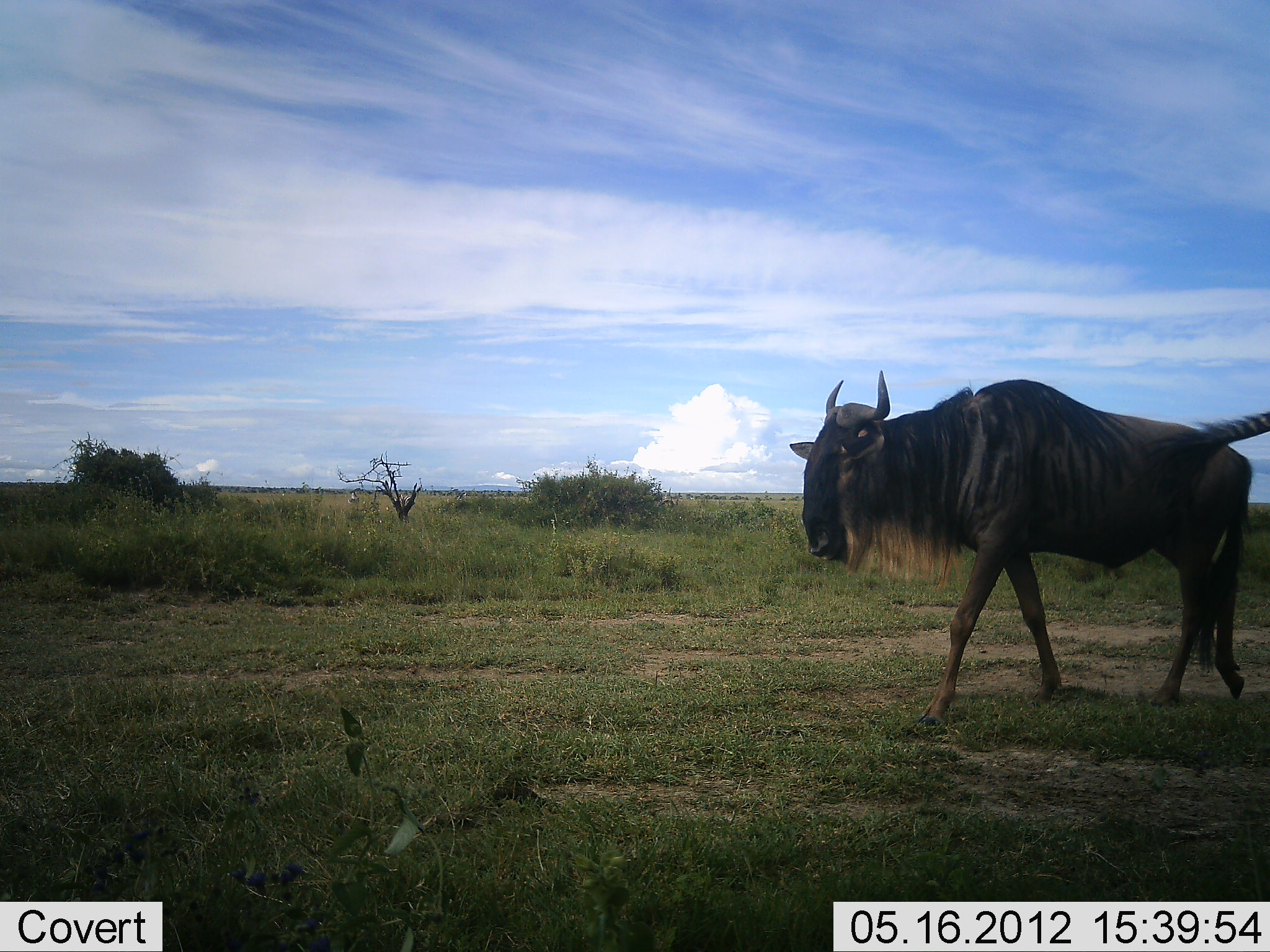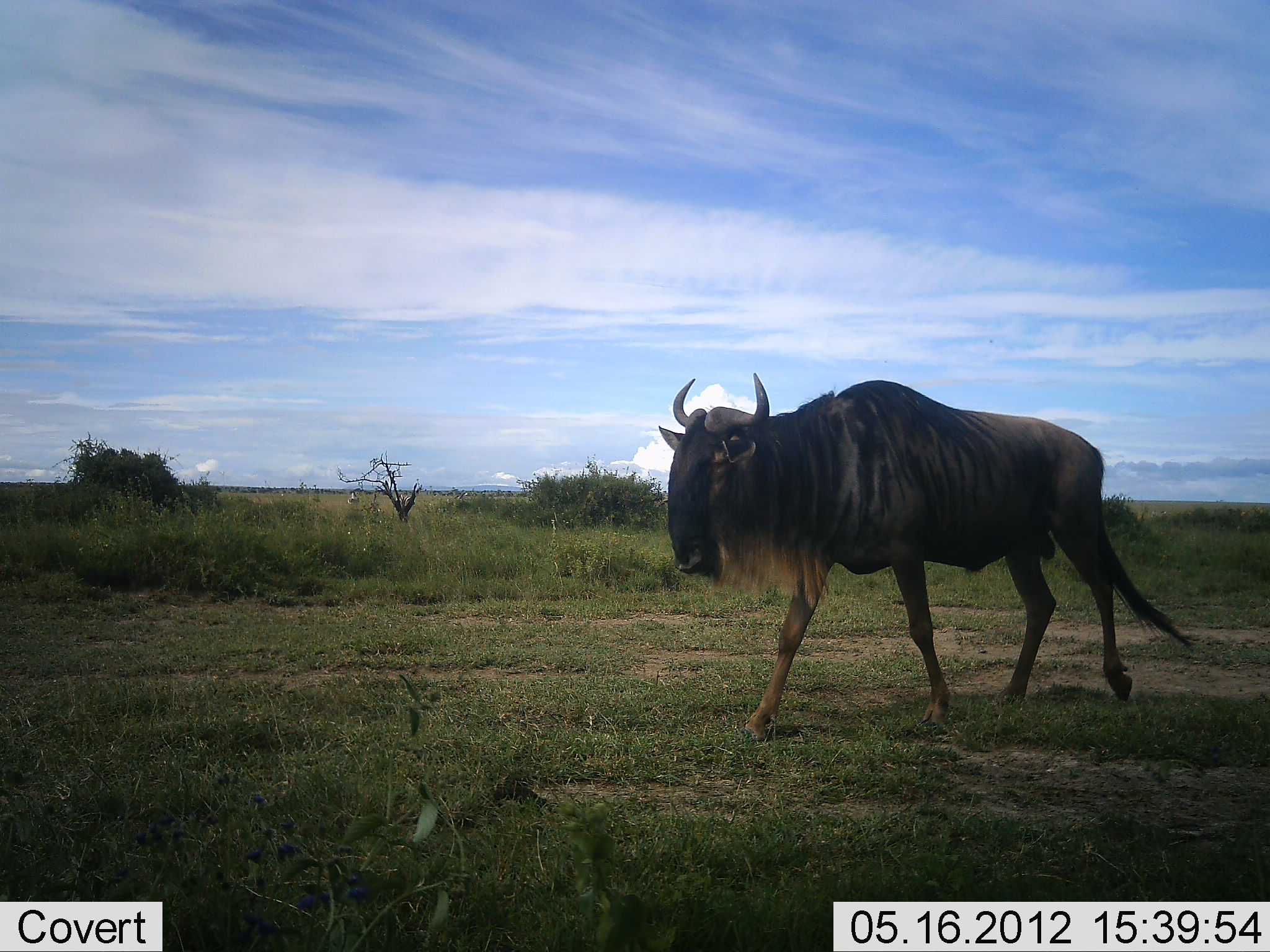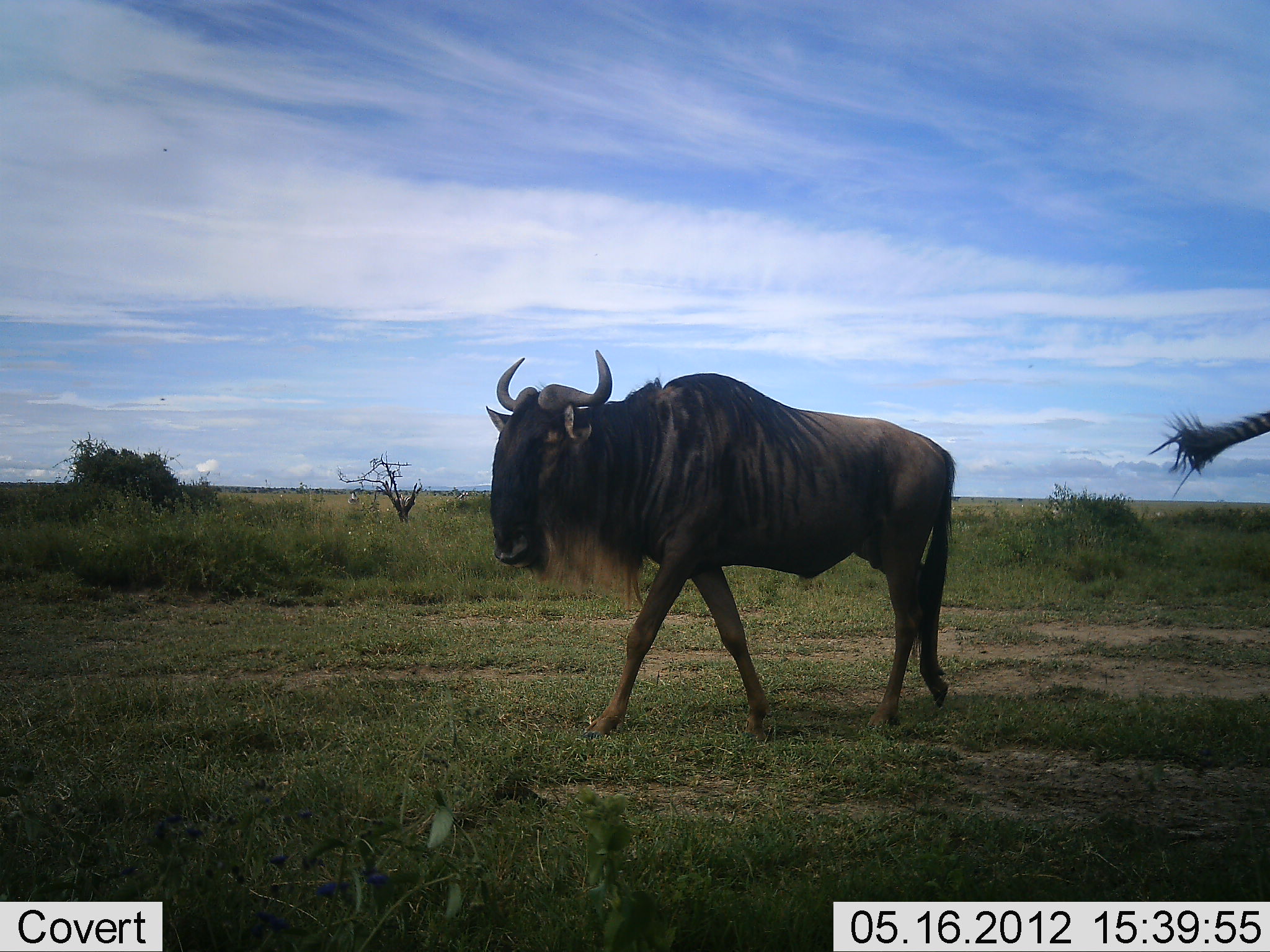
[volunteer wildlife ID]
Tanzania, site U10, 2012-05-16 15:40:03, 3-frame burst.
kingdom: Animalia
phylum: Chordata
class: Mammalia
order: Artiodactyla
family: Bovidae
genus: Connochaetes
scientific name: Connochaetes taurinus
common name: blue wildebeest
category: wildebeest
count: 1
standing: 11%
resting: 0%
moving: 89%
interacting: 0%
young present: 0%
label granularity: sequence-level